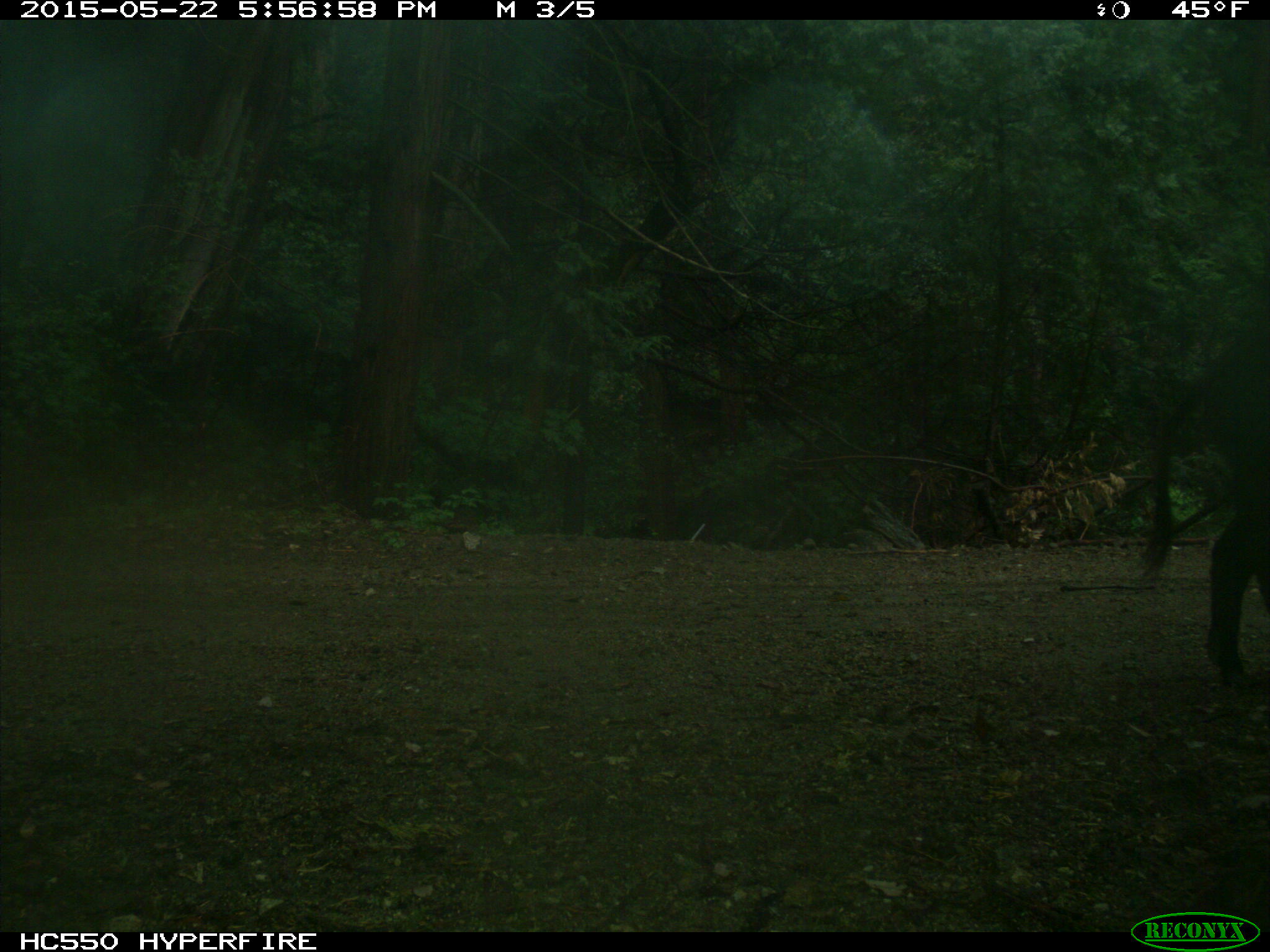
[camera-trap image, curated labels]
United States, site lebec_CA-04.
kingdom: Animalia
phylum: Chordata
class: Mammalia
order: Artiodactyla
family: Suidae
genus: Sus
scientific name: Sus scrofa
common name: wild boar